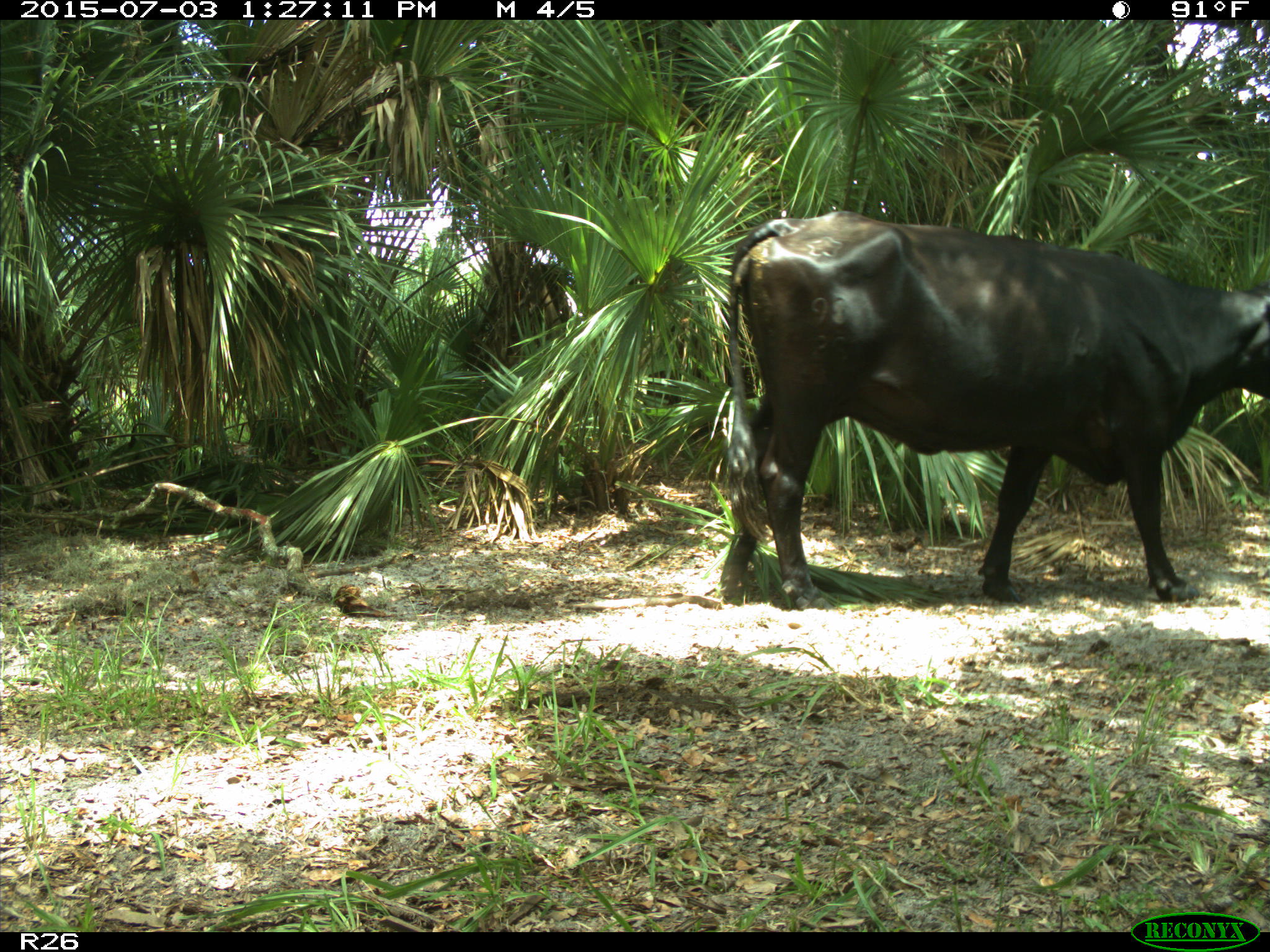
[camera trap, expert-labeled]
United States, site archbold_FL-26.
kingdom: Animalia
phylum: Chordata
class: Mammalia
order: Artiodactyla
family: Bovidae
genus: Bos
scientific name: Bos taurus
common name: domestic cow